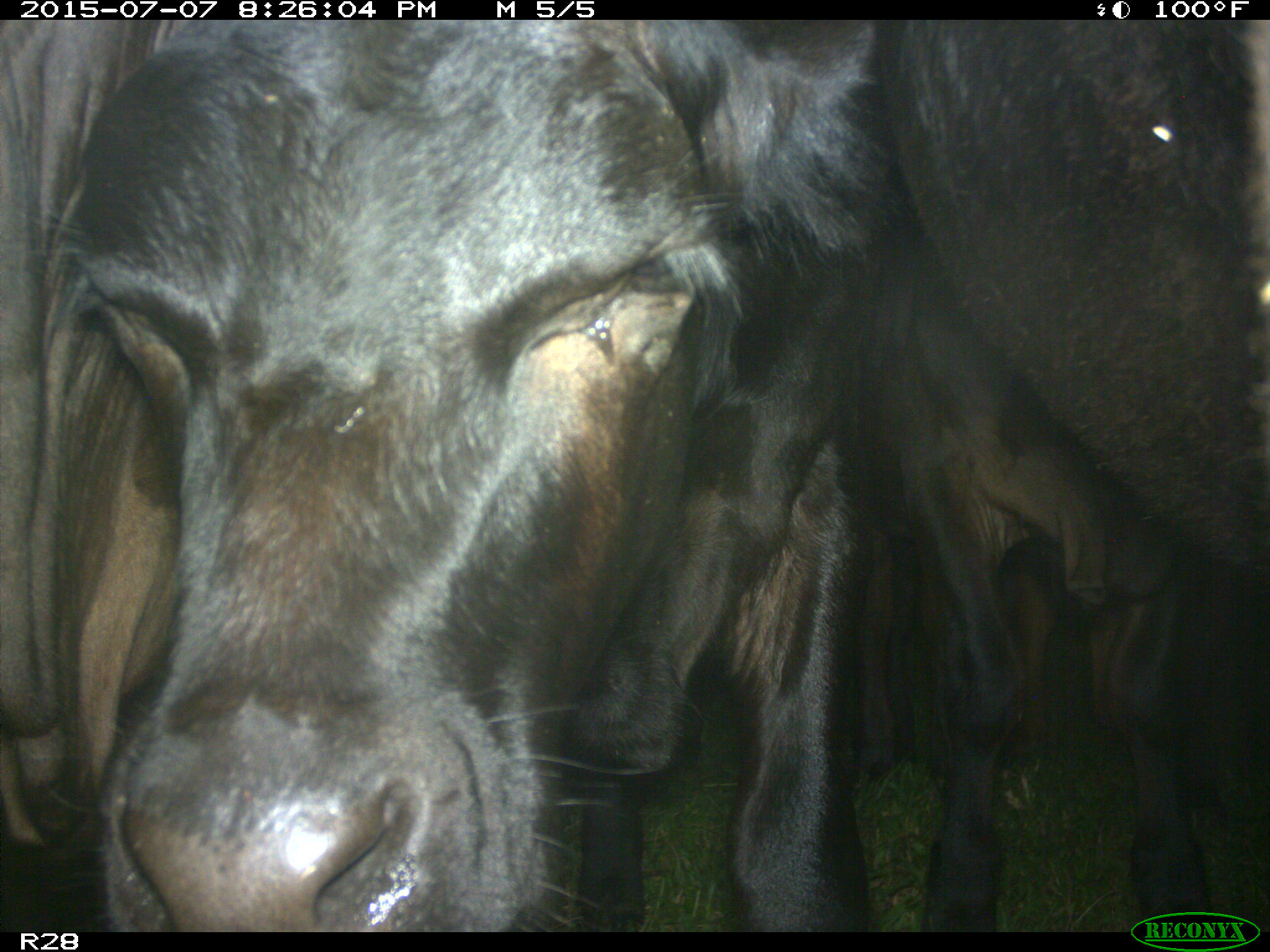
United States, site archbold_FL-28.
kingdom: Animalia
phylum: Chordata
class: Mammalia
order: Artiodactyla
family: Bovidae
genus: Bos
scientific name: Bos taurus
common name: domestic cow